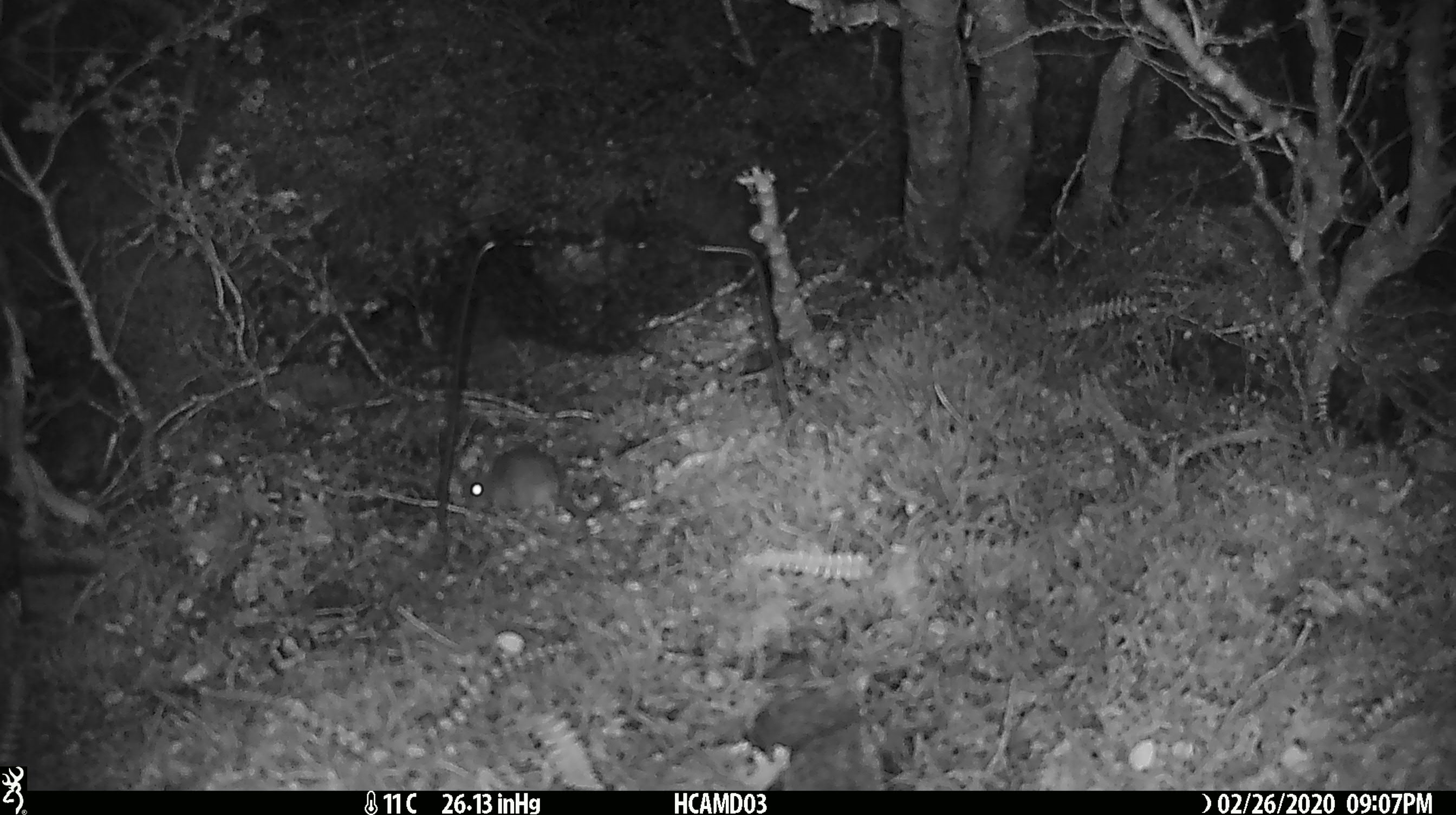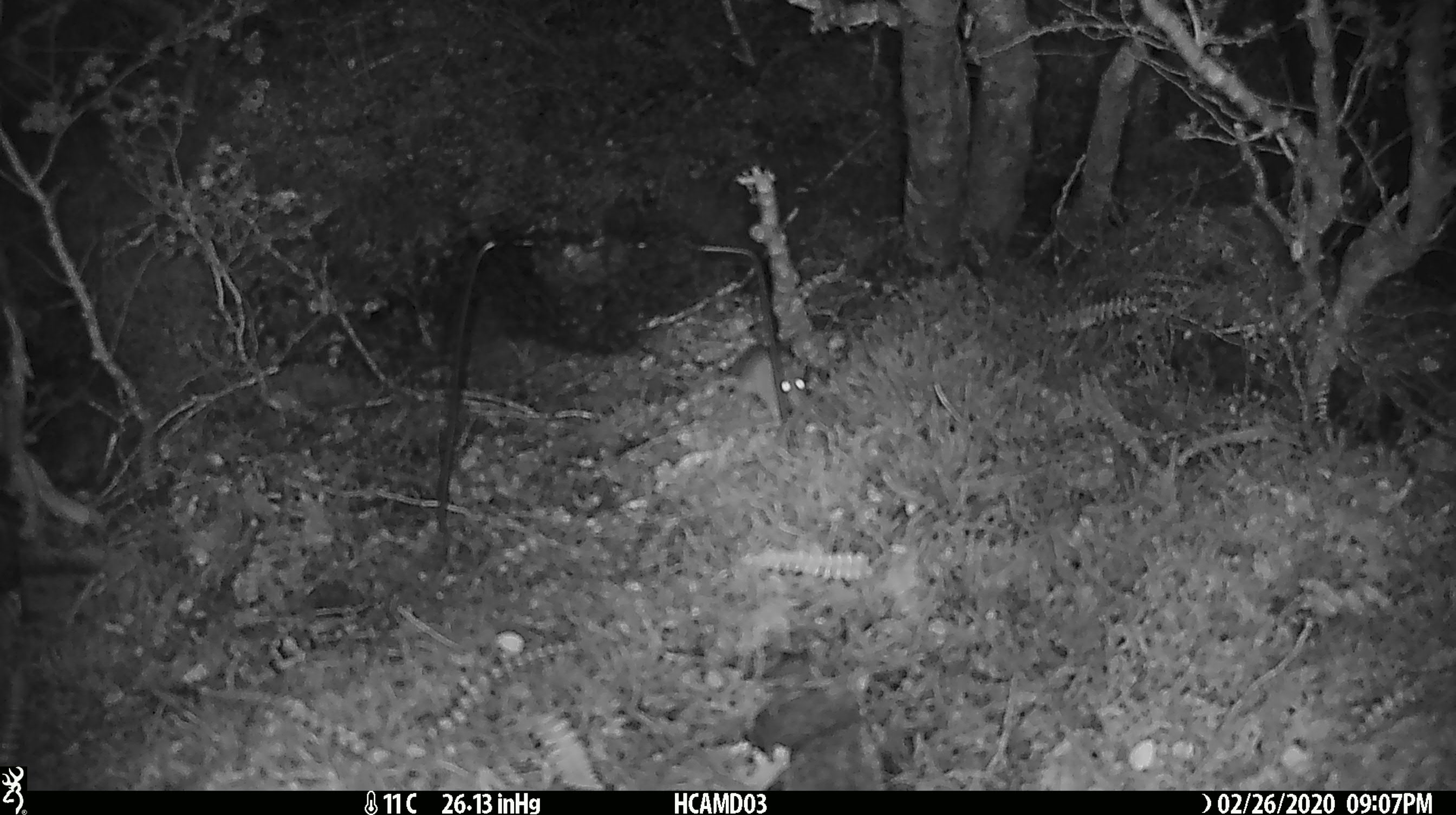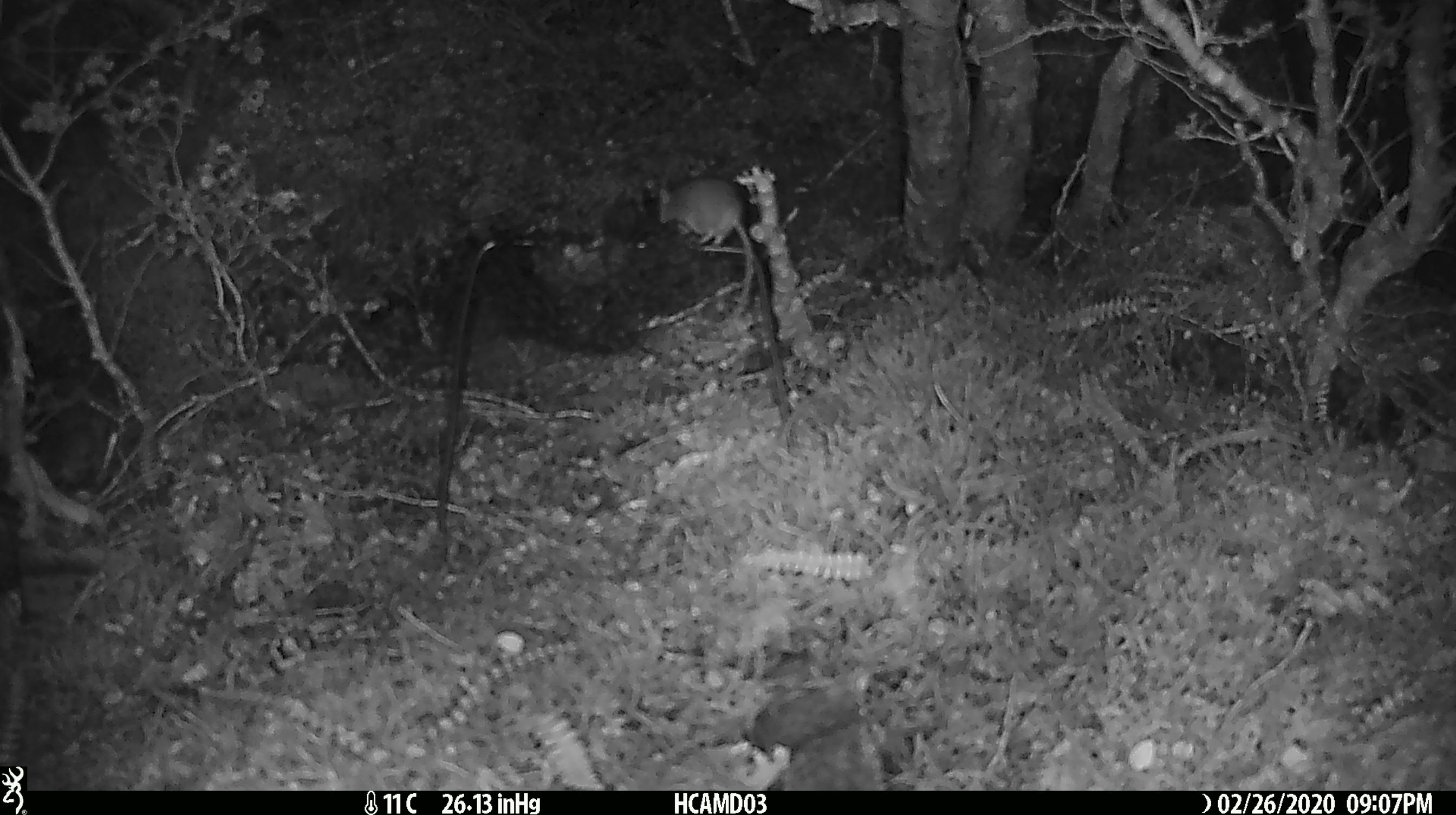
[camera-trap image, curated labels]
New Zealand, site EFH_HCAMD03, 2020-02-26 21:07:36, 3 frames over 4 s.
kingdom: Animalia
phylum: Chordata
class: Mammalia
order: Rodentia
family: Muridae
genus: Mus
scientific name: Mus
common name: mouse